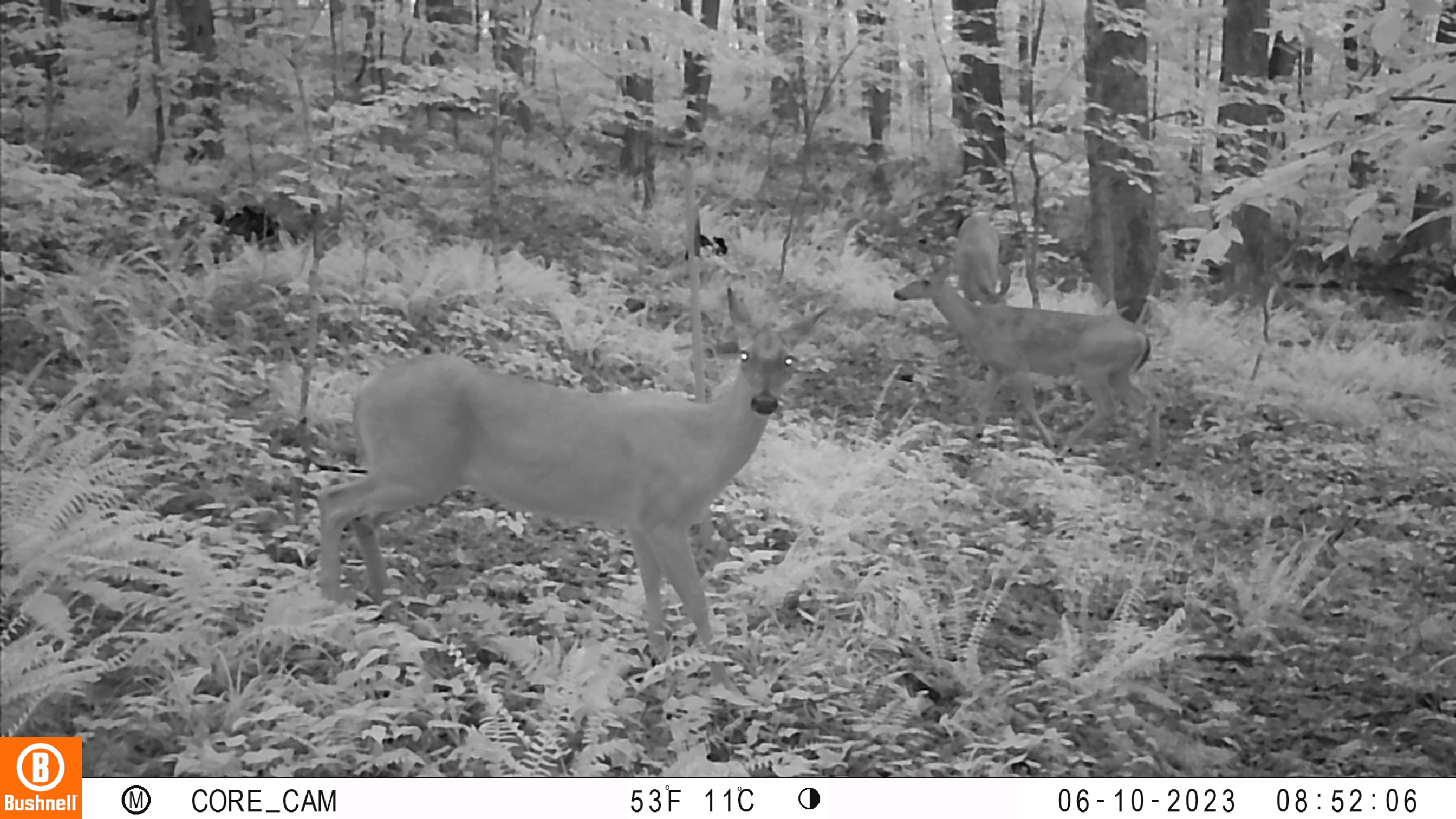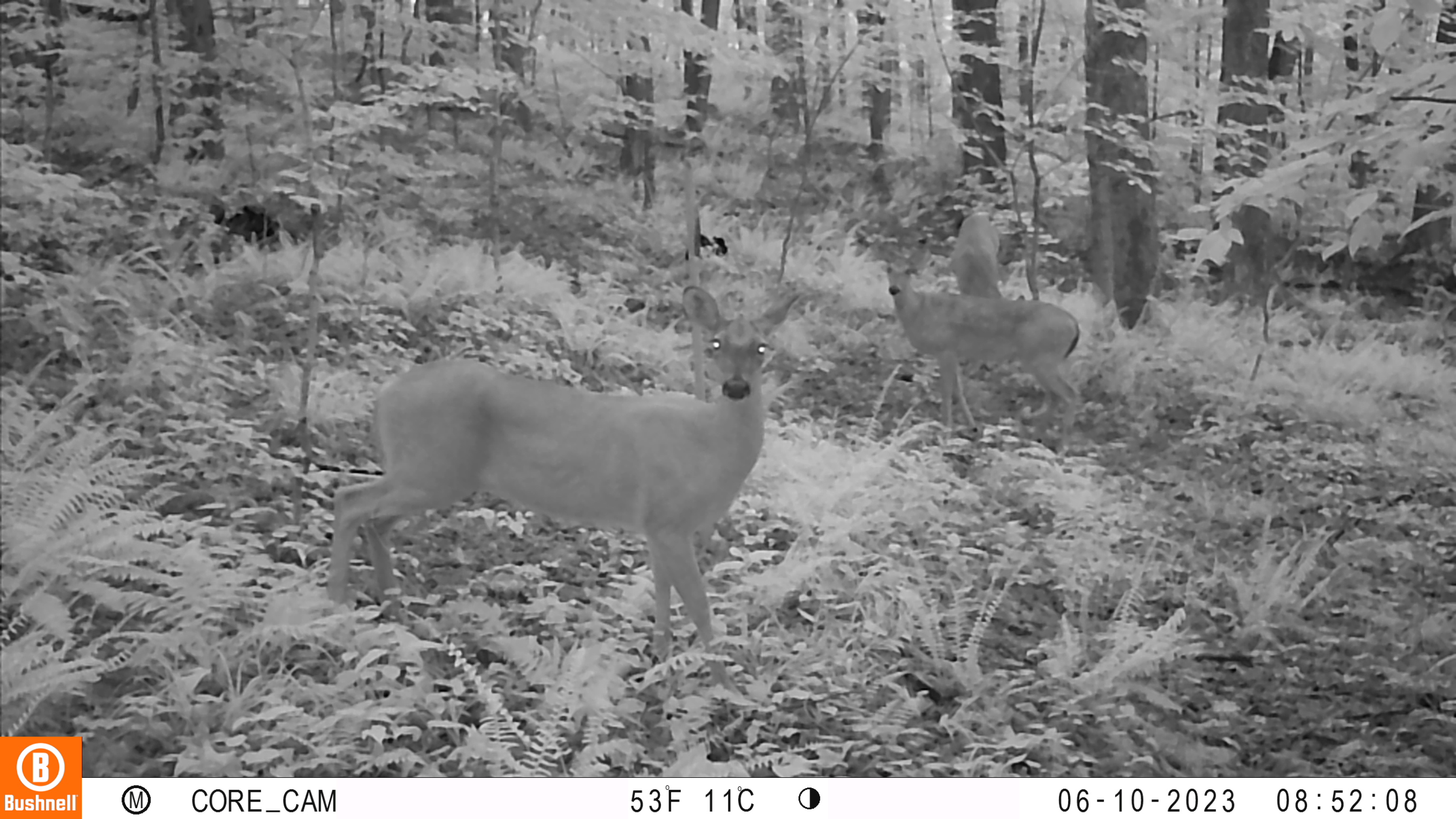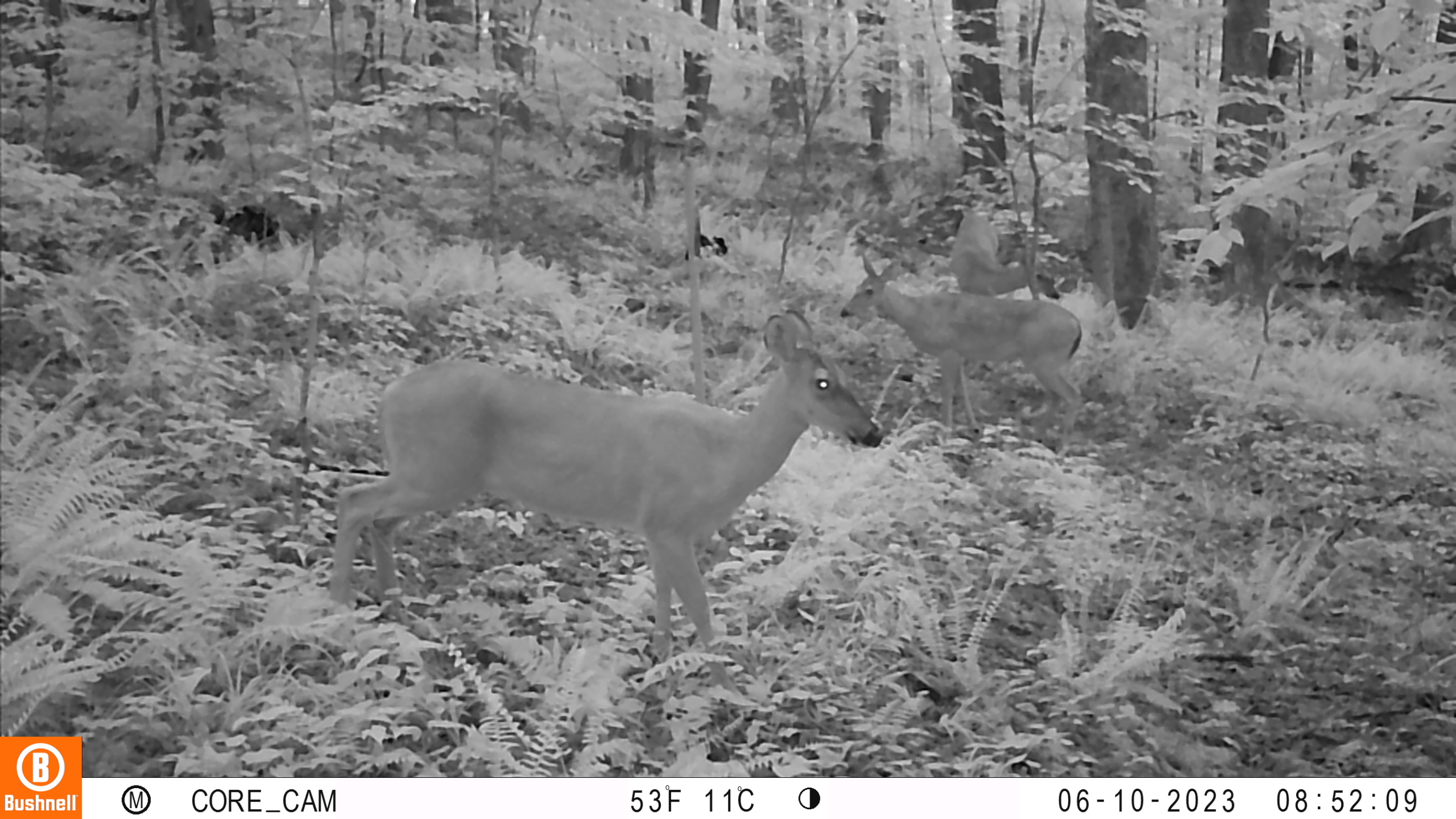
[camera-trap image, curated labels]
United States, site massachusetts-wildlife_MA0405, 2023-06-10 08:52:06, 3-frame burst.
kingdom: Animalia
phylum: Chordata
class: Mammalia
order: Artiodactyla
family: Cervidae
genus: Odocoileus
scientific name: Odocoileus virginianus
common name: white-tailed deer